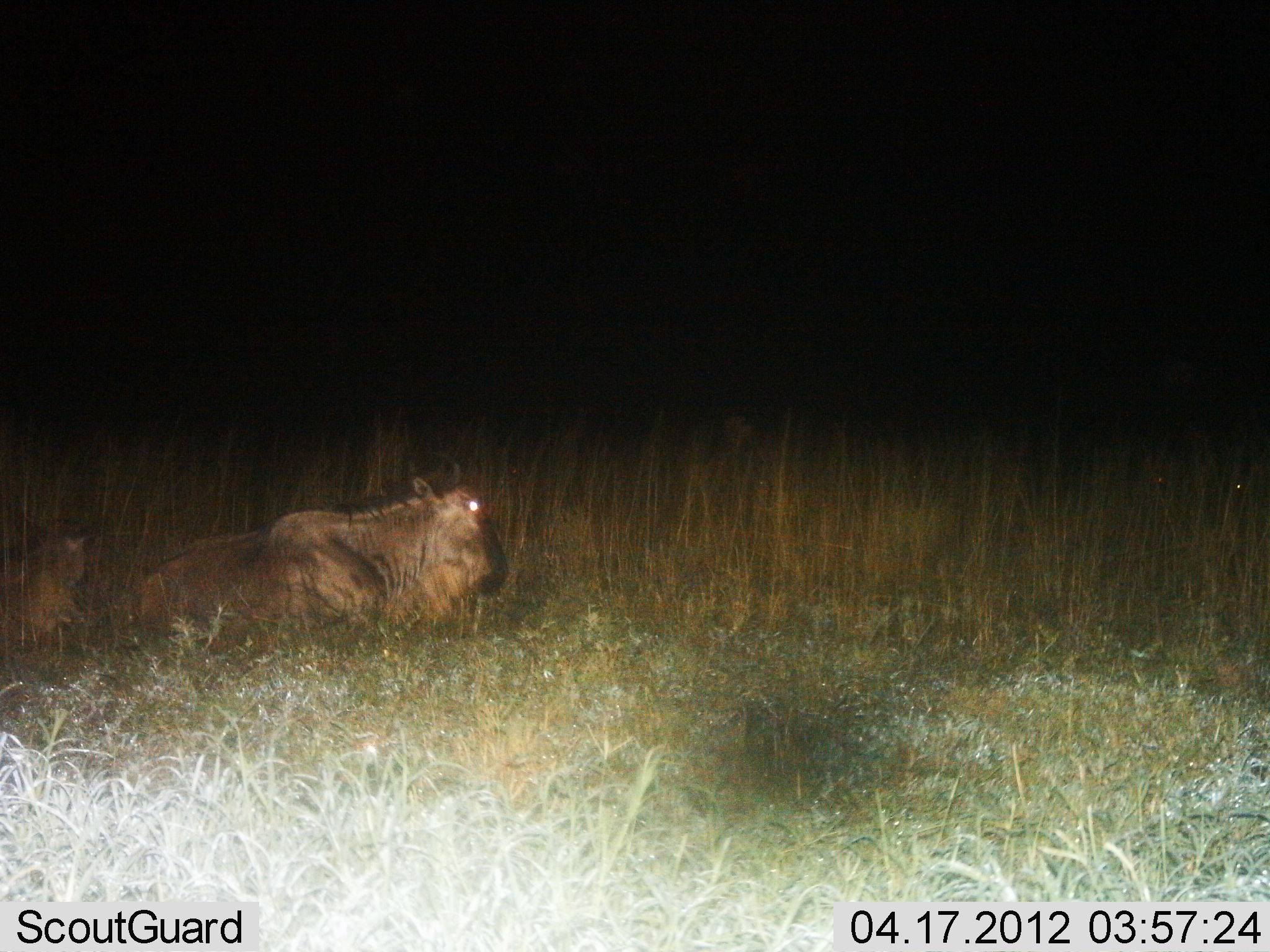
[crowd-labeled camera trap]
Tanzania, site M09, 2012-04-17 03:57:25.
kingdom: Animalia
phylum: Chordata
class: Mammalia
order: Artiodactyla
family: Bovidae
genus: Connochaetes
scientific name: Connochaetes taurinus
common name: blue wildebeest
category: wildebeest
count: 2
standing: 0%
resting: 100%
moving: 0%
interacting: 0%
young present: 21%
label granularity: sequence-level